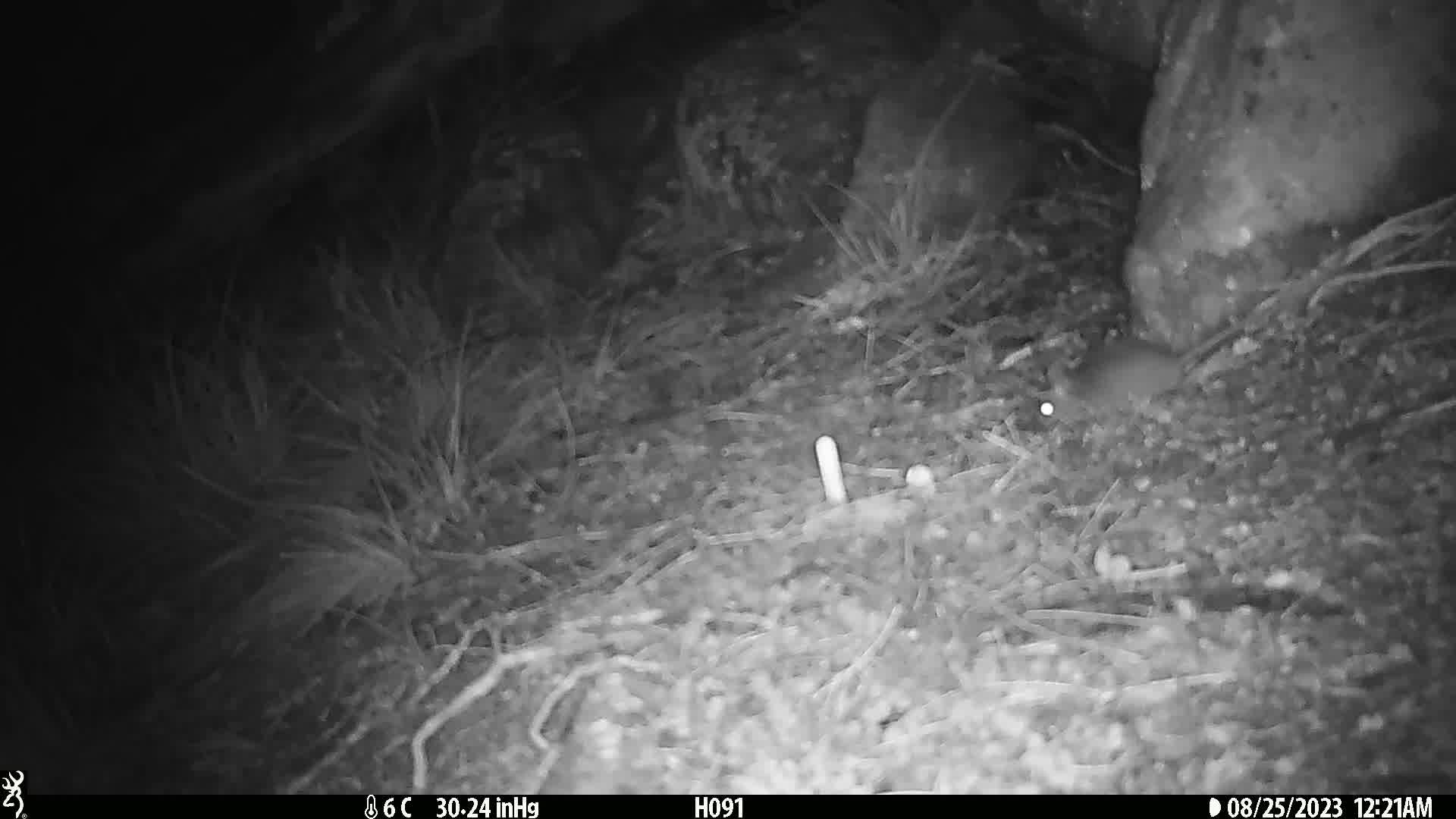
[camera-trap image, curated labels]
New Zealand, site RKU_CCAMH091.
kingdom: Animalia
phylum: Chordata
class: Mammalia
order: Rodentia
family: Muridae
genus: Rattus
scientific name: Rattus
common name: rat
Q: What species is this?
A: Rat (Rattus).